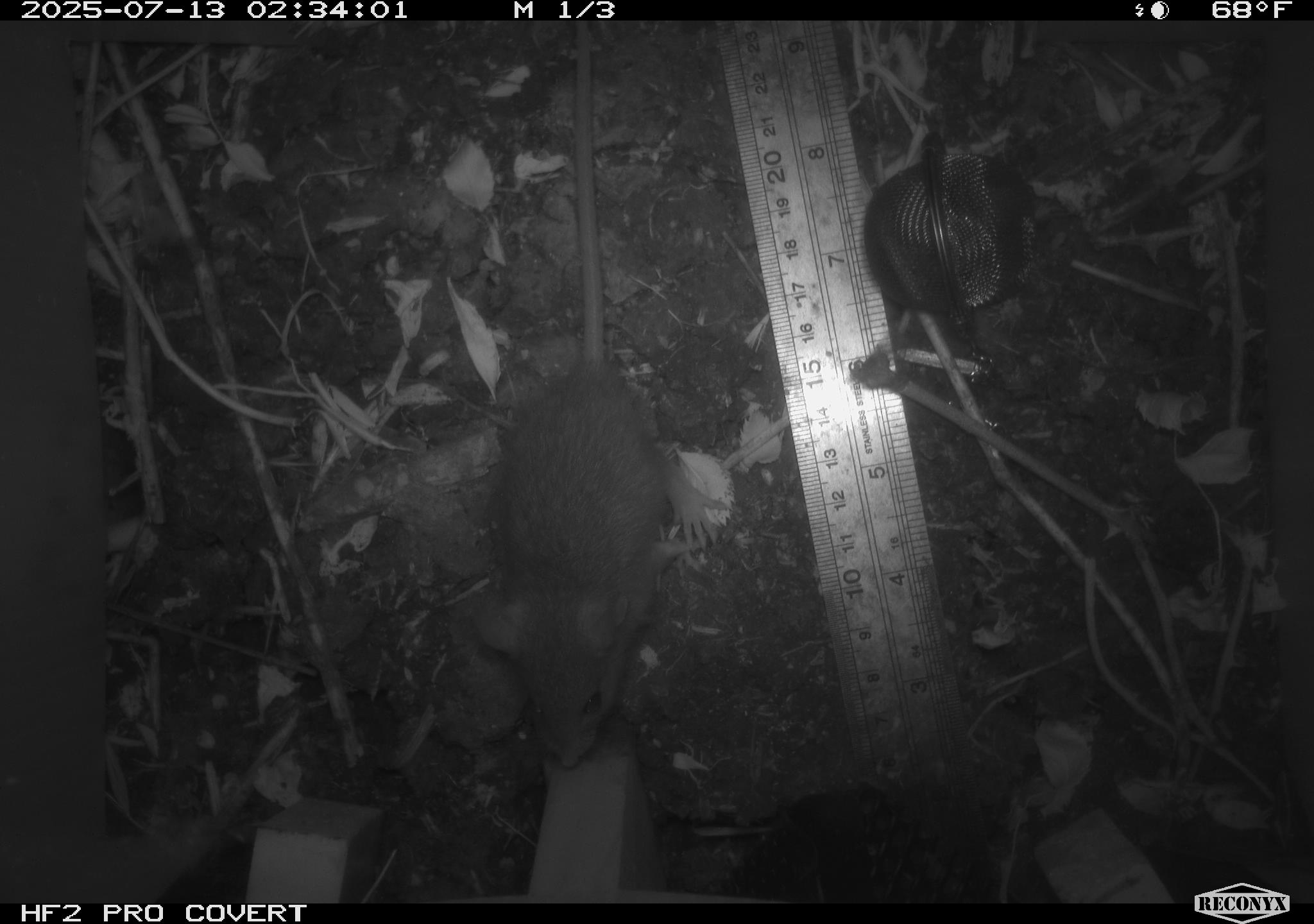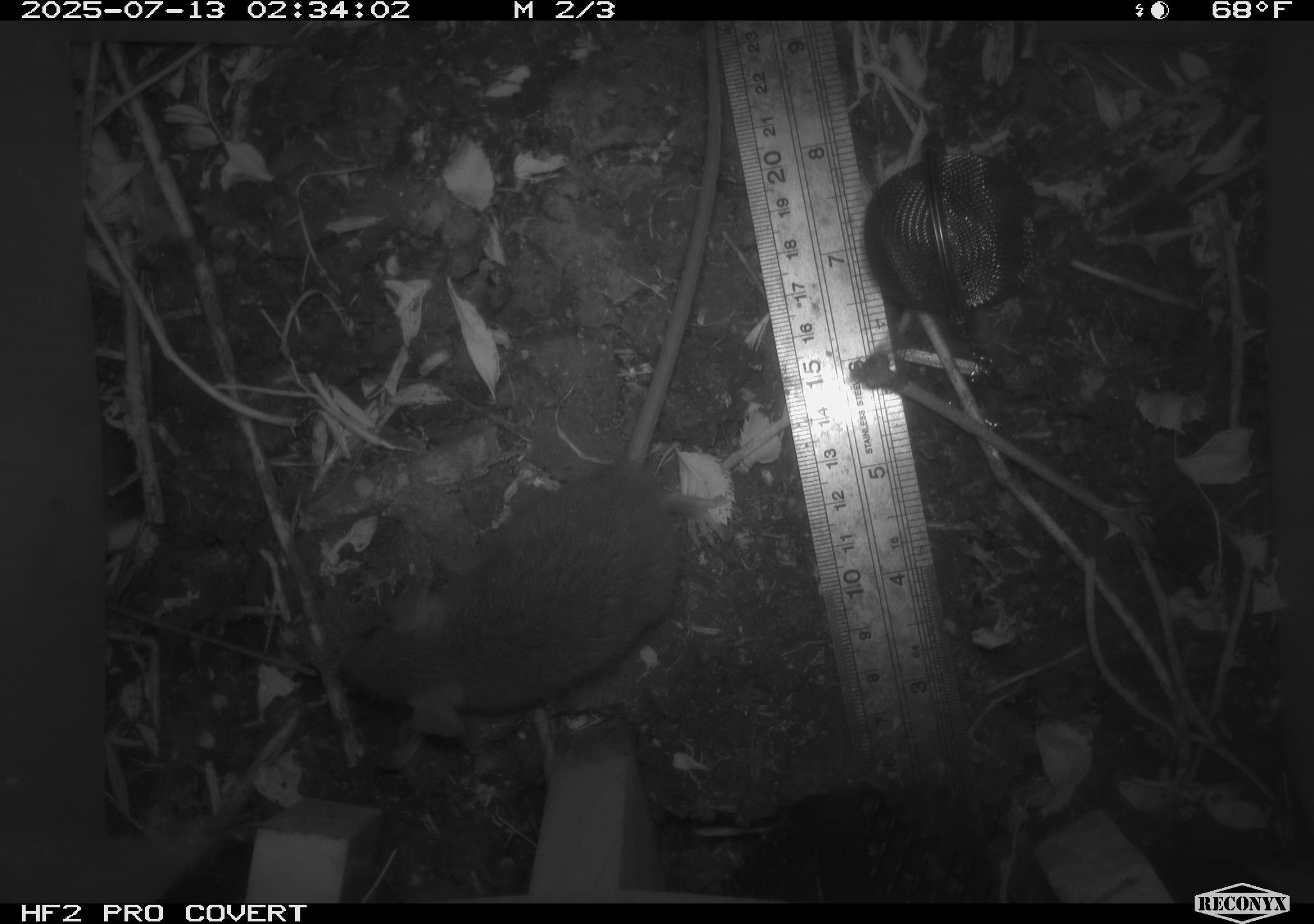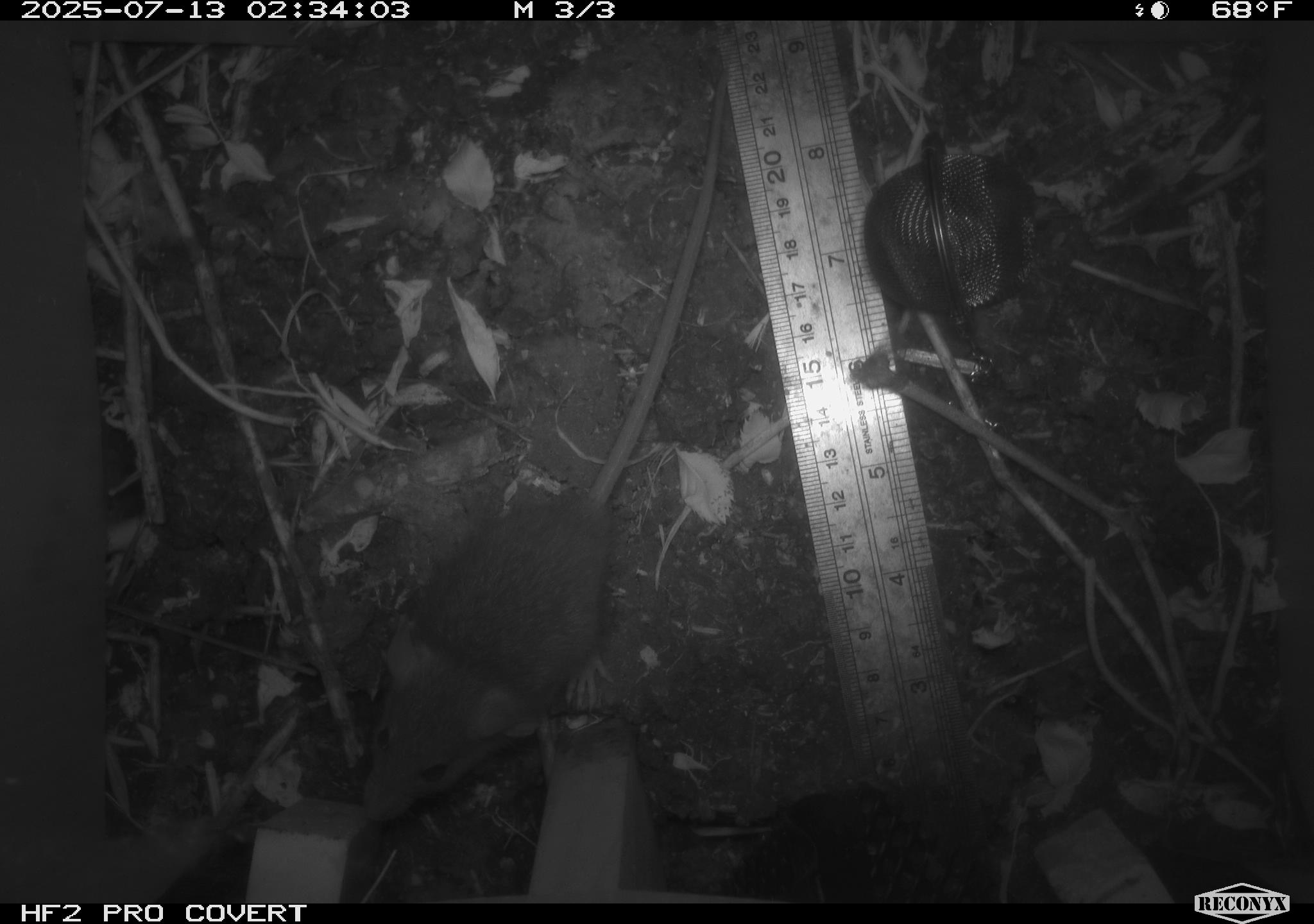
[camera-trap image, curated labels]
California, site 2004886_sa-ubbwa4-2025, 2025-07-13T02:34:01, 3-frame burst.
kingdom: Animalia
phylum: Chordata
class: Mammalia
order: Rodentia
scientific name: Rodentia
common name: rodent